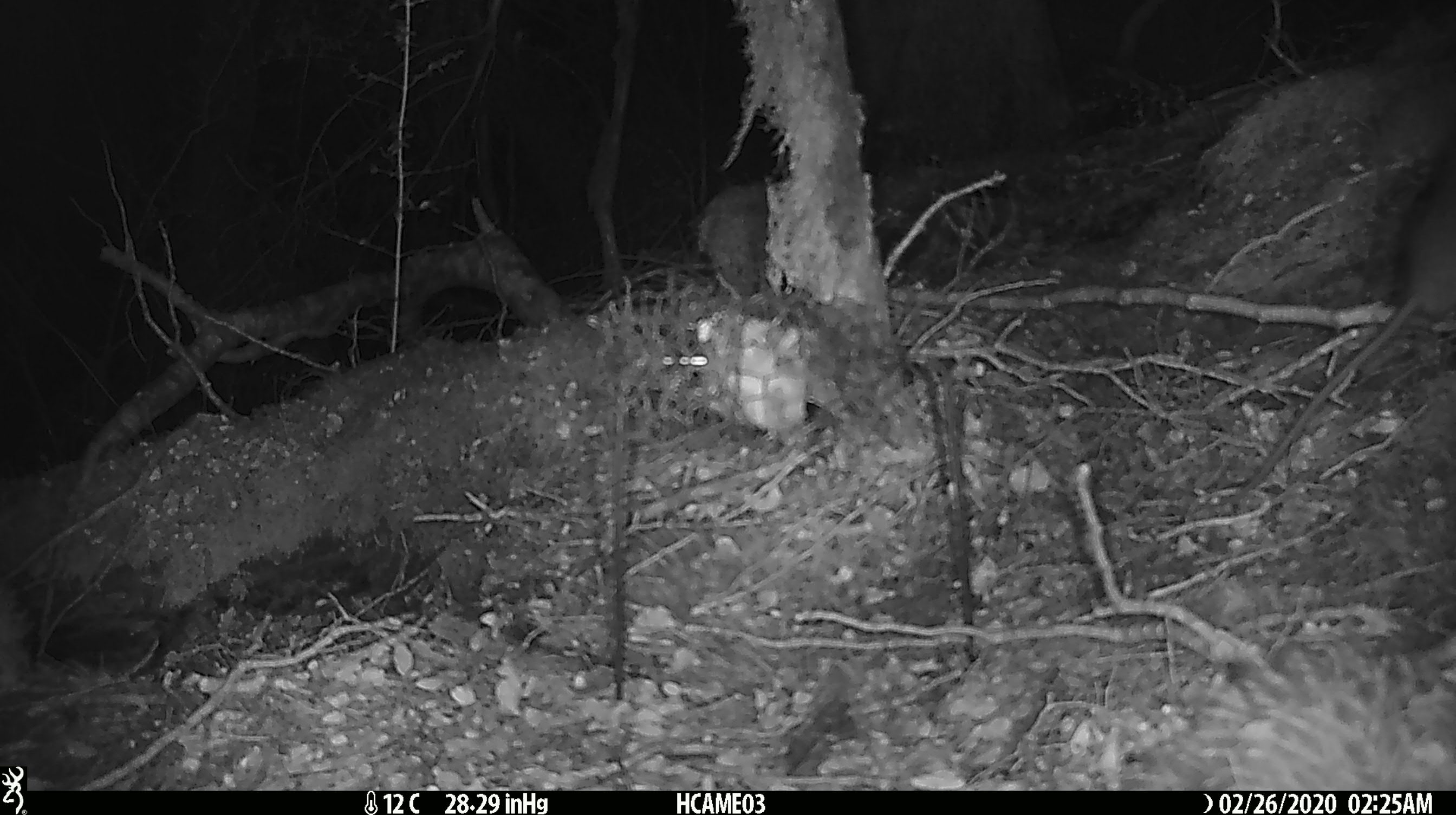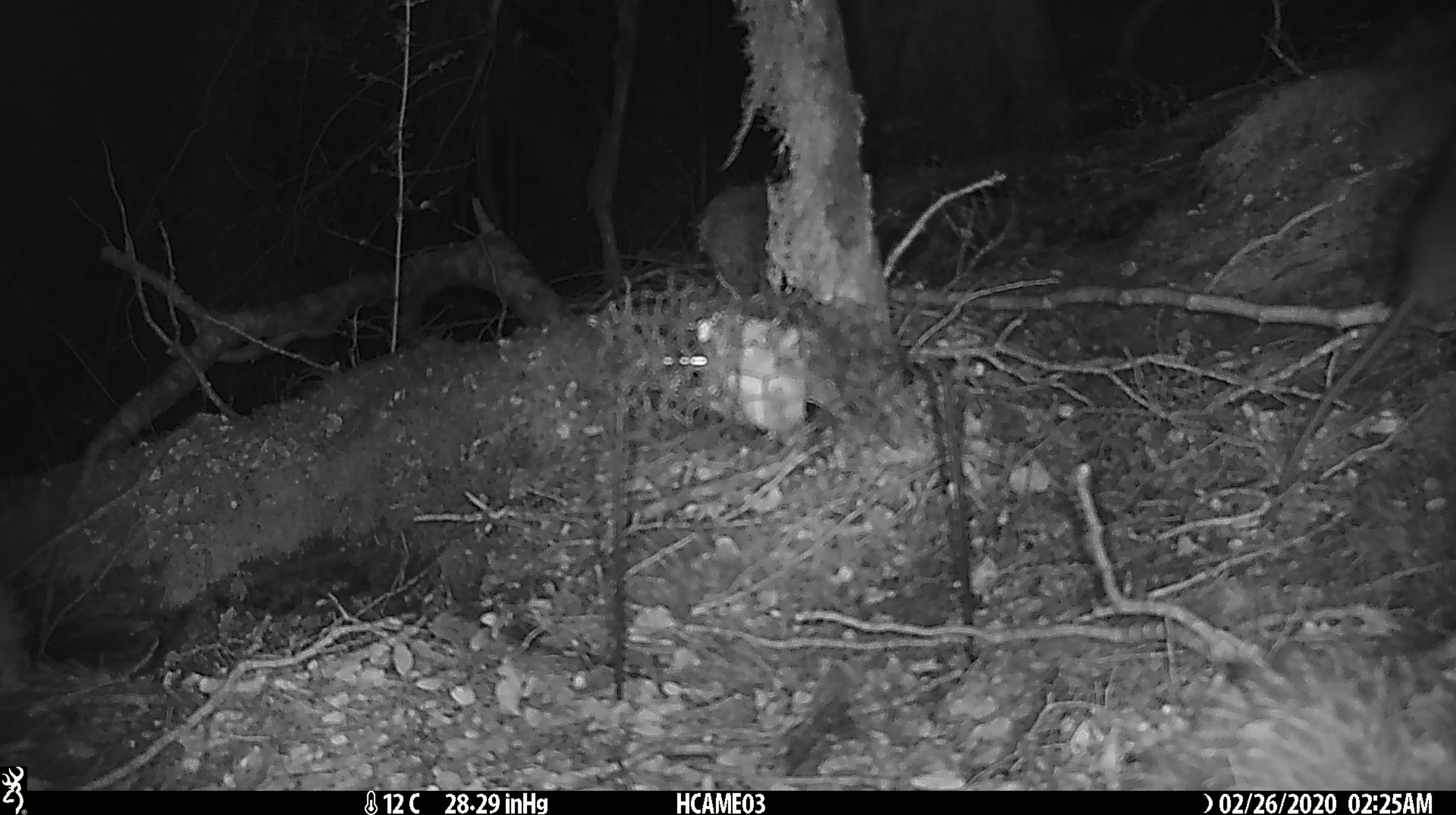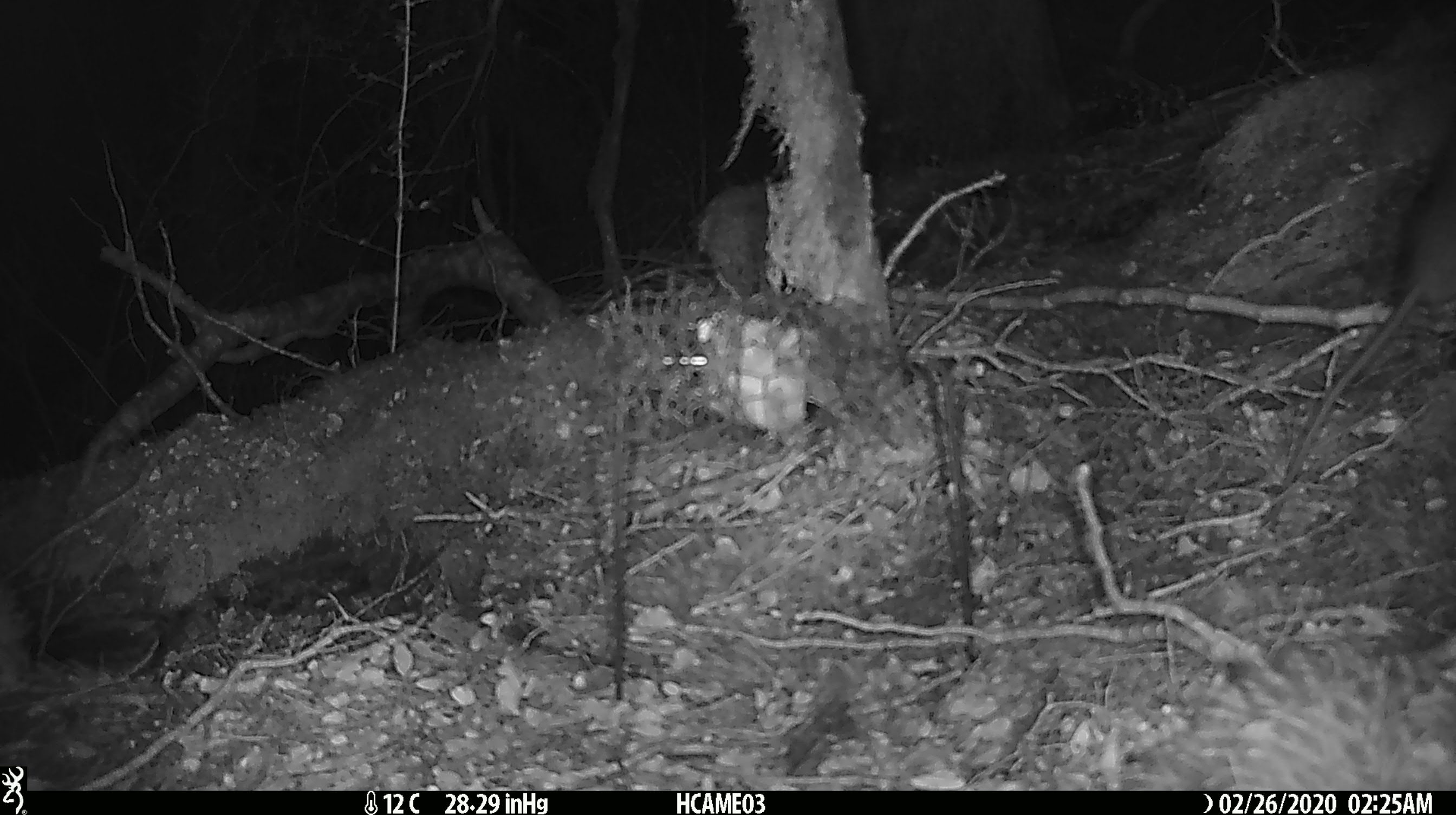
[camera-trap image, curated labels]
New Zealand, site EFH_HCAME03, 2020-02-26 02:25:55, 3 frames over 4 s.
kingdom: Animalia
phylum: Chordata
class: Mammalia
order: Rodentia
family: Muridae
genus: Mus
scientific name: Mus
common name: mouse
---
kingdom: Animalia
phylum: Chordata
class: Mammalia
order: Rodentia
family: Muridae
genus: Rattus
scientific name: Rattus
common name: rat